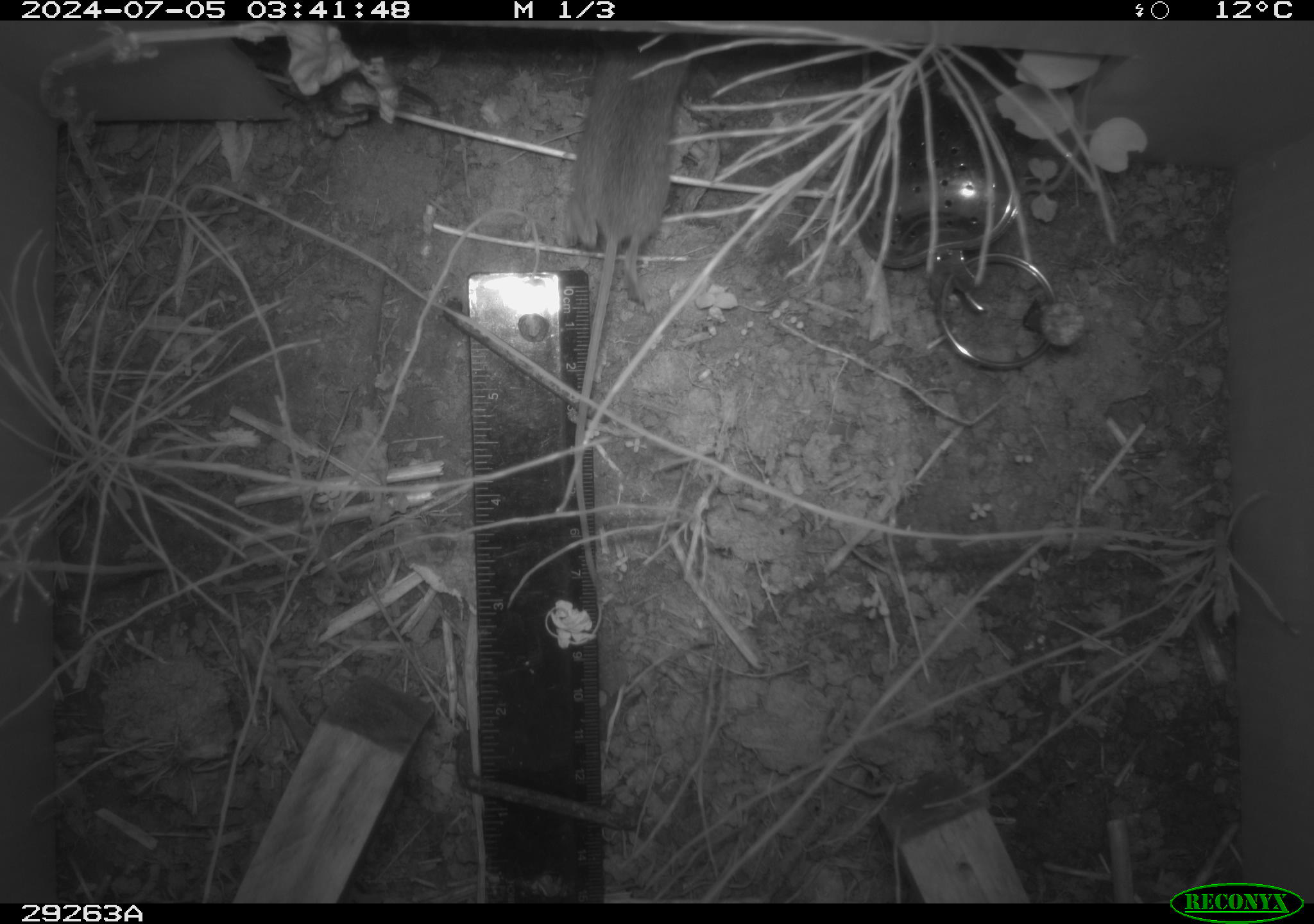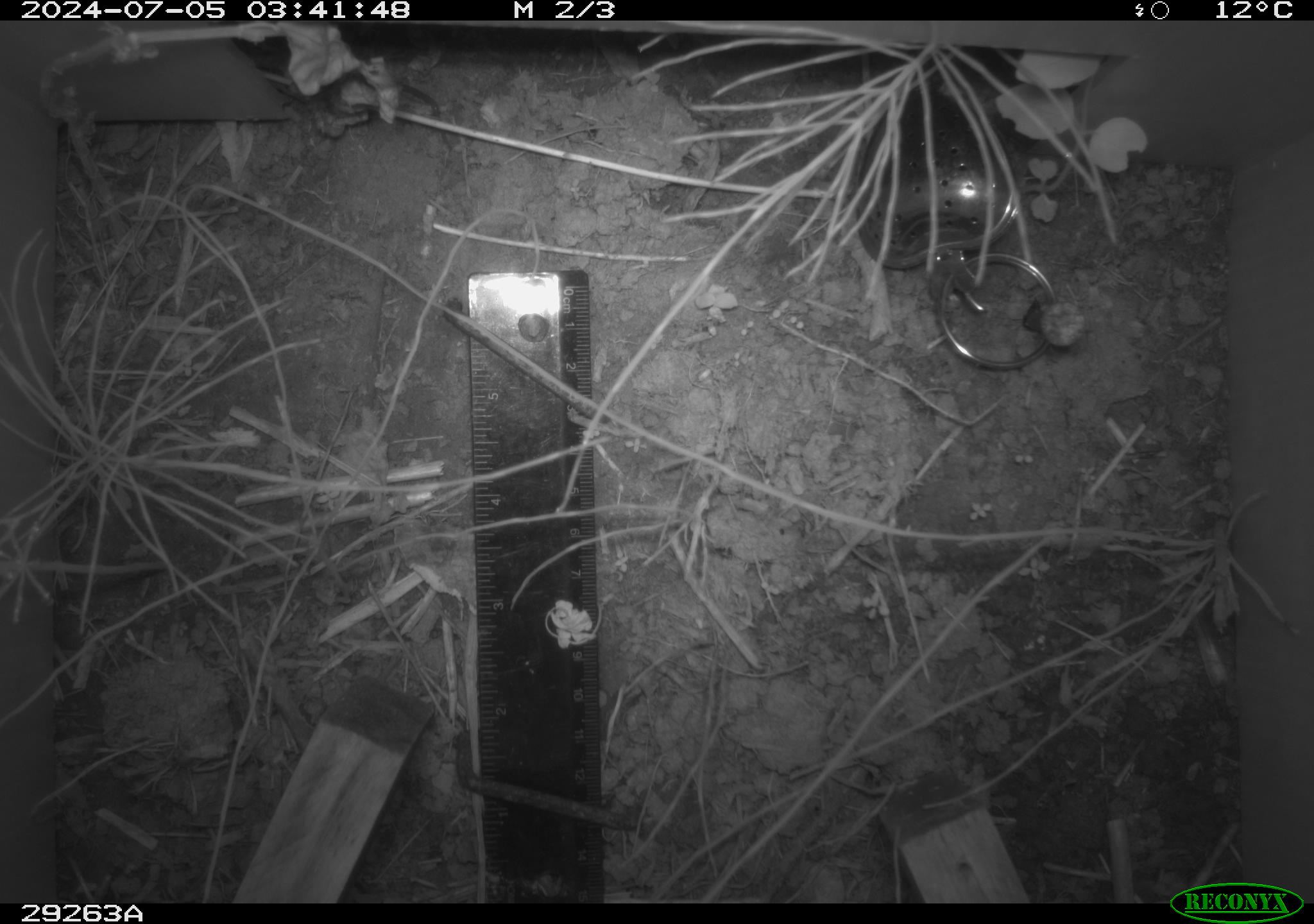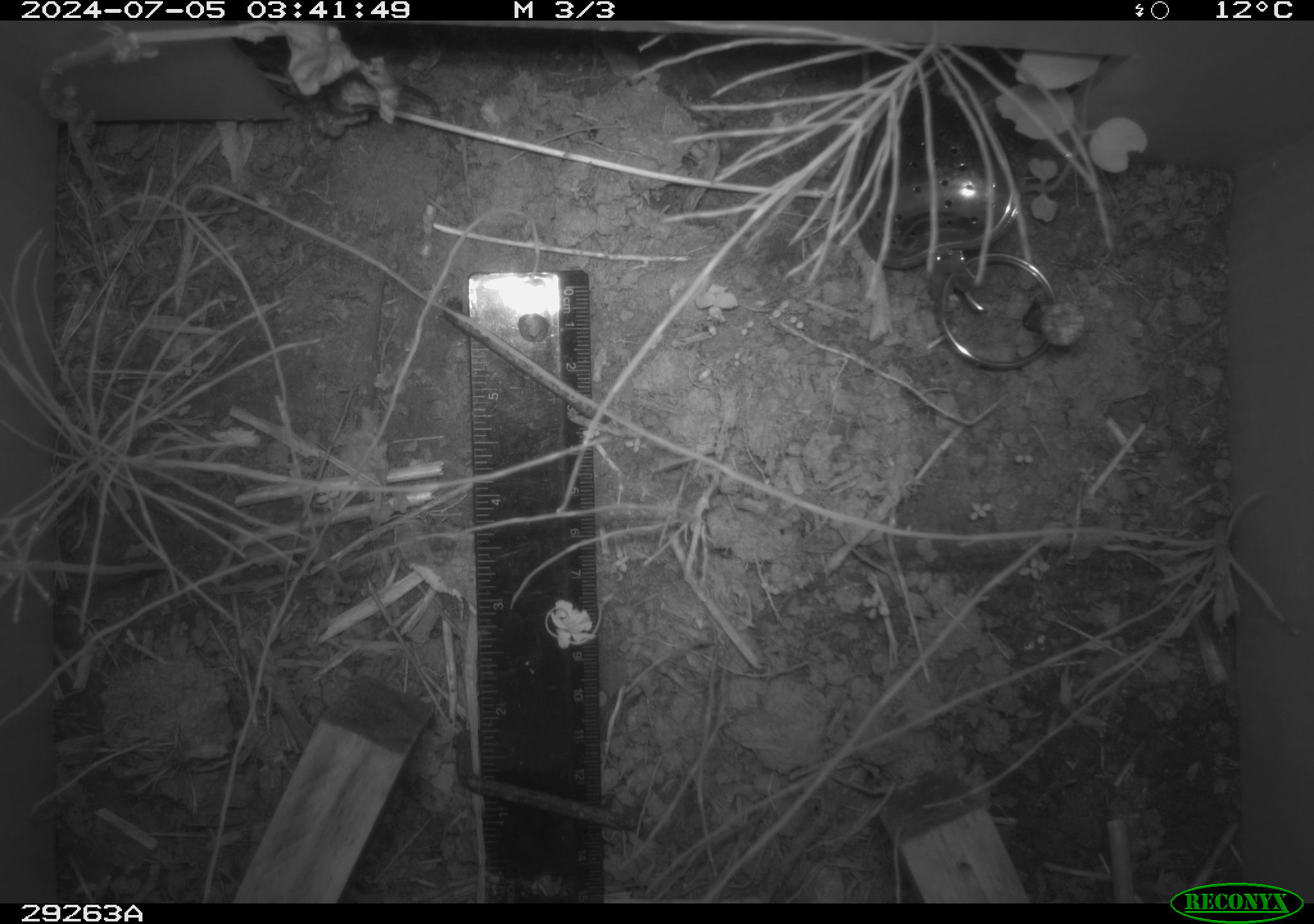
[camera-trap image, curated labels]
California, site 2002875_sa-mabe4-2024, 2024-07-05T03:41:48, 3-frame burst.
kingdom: Animalia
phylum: Chordata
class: Mammalia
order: Rodentia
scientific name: Rodentia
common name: rodent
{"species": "rodent (Rodentia)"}